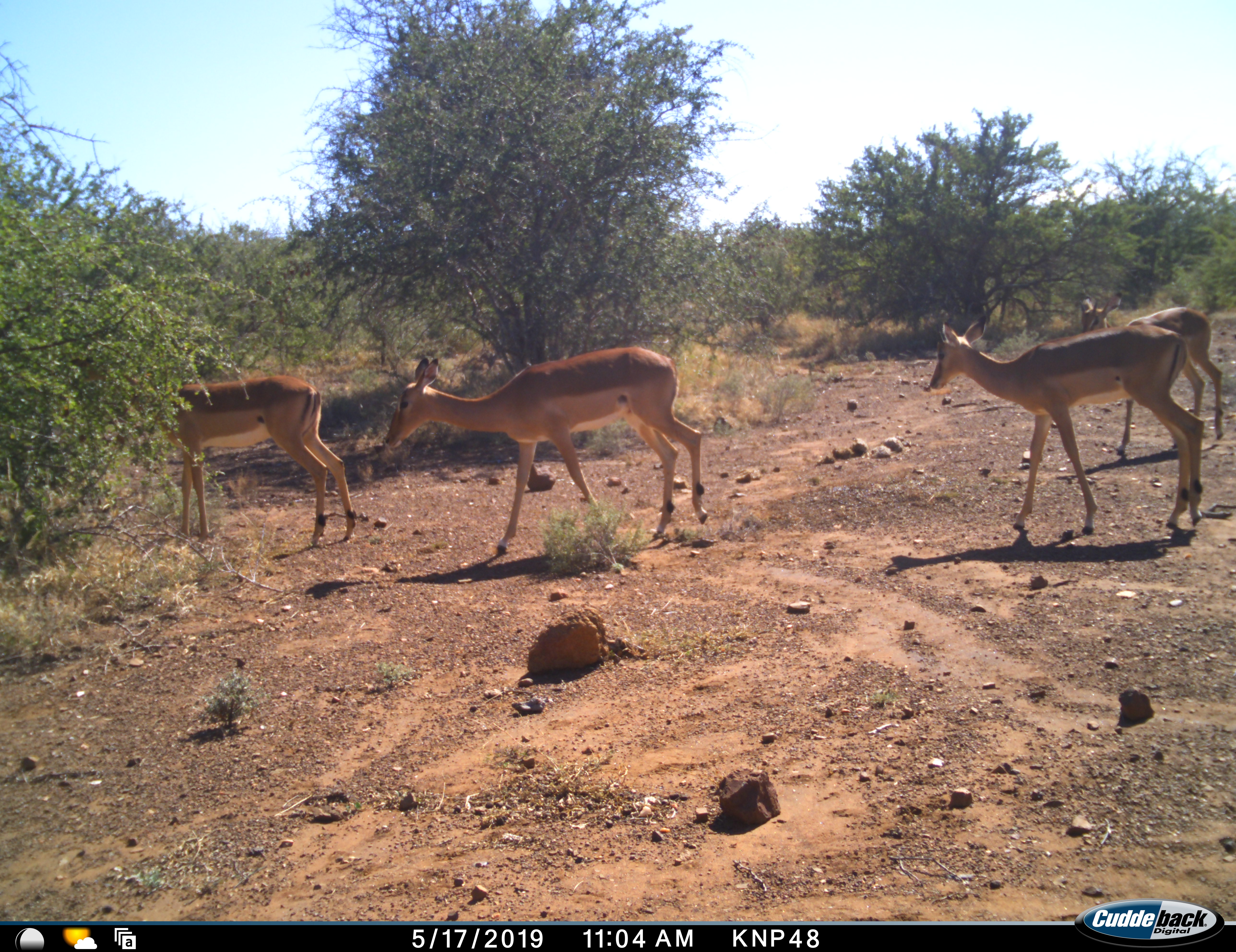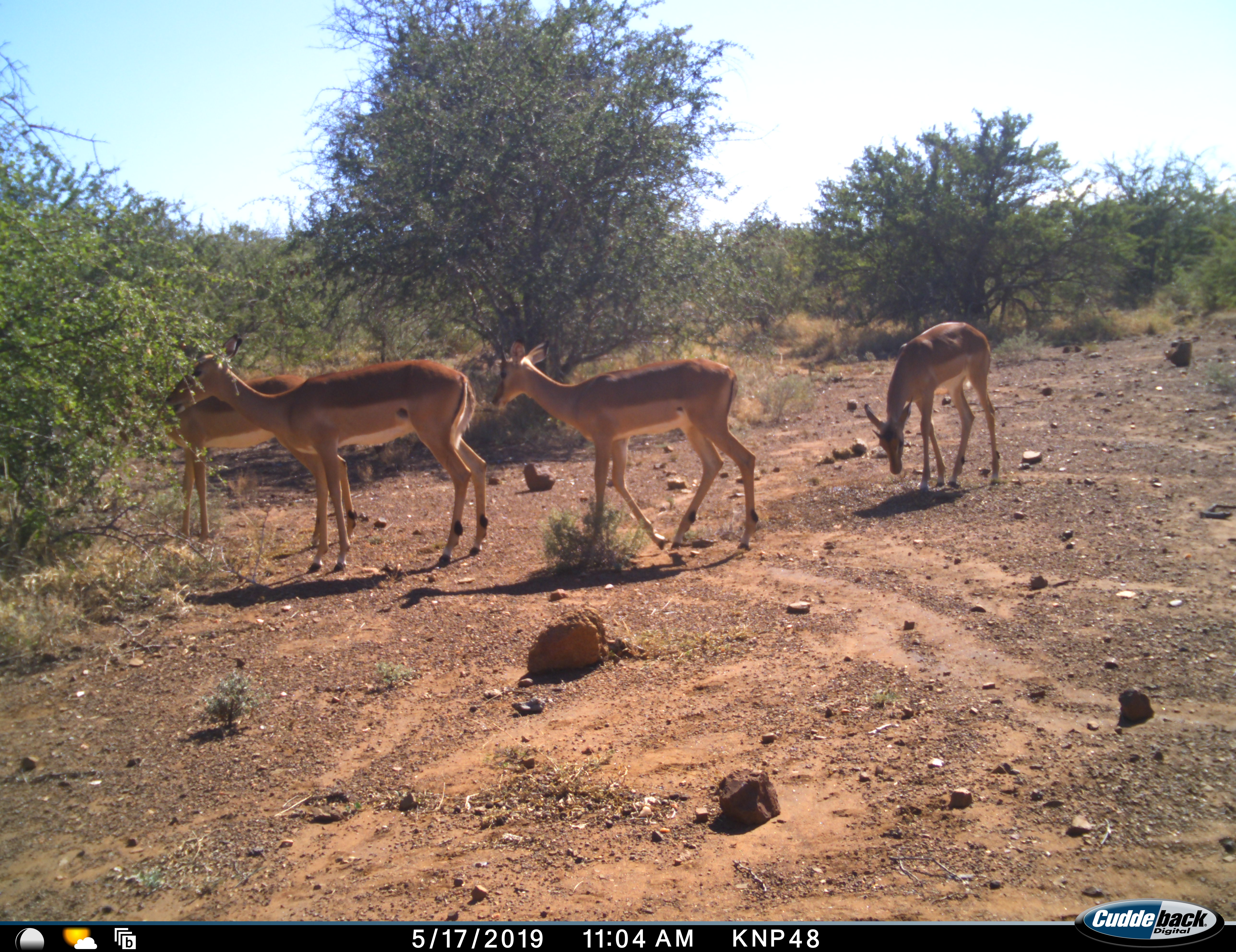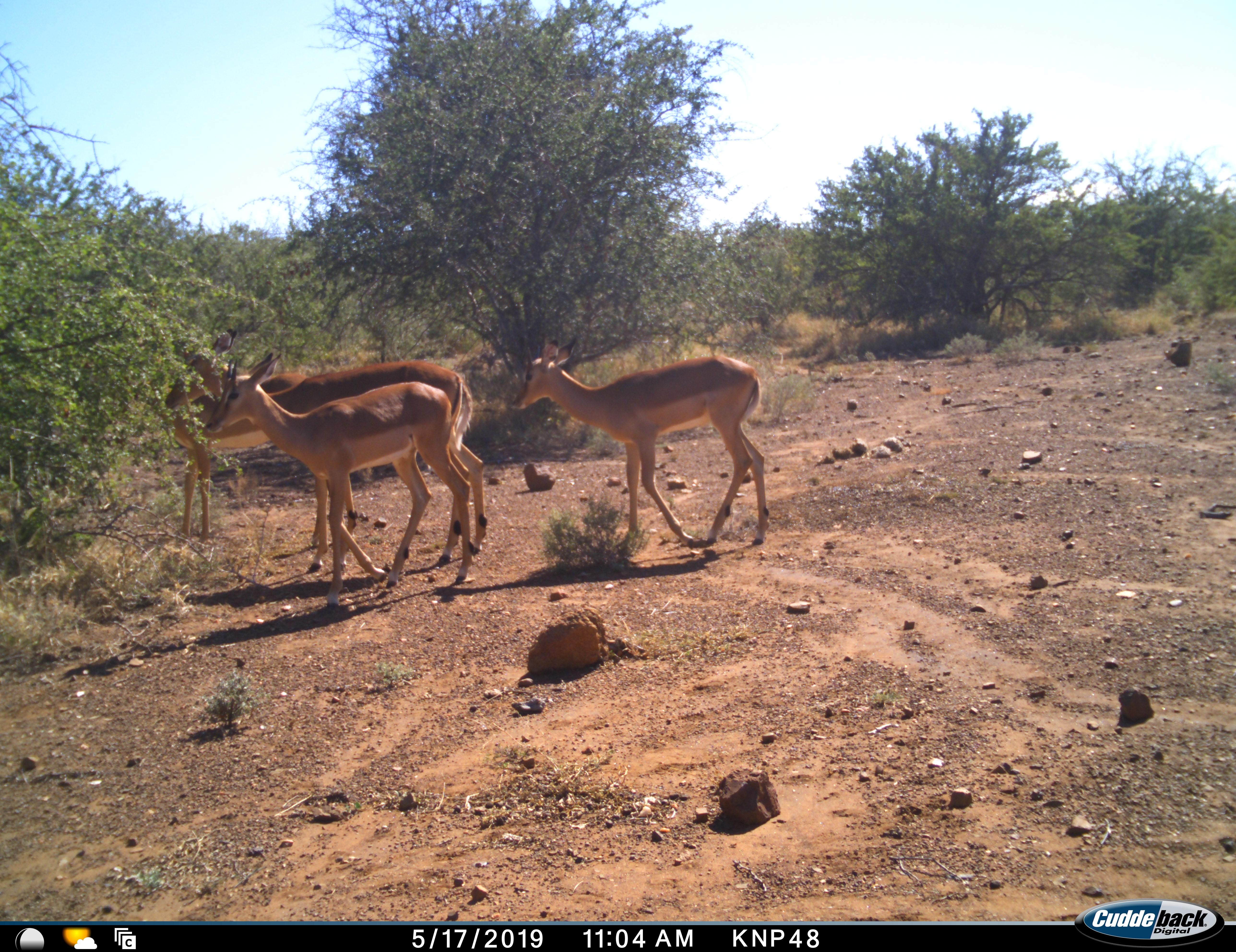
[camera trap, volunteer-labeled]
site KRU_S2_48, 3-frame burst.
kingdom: Animalia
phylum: Chordata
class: Mammalia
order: Artiodactyla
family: Bovidae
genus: Aepyceros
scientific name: Aepyceros melampus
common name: impala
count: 4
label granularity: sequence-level